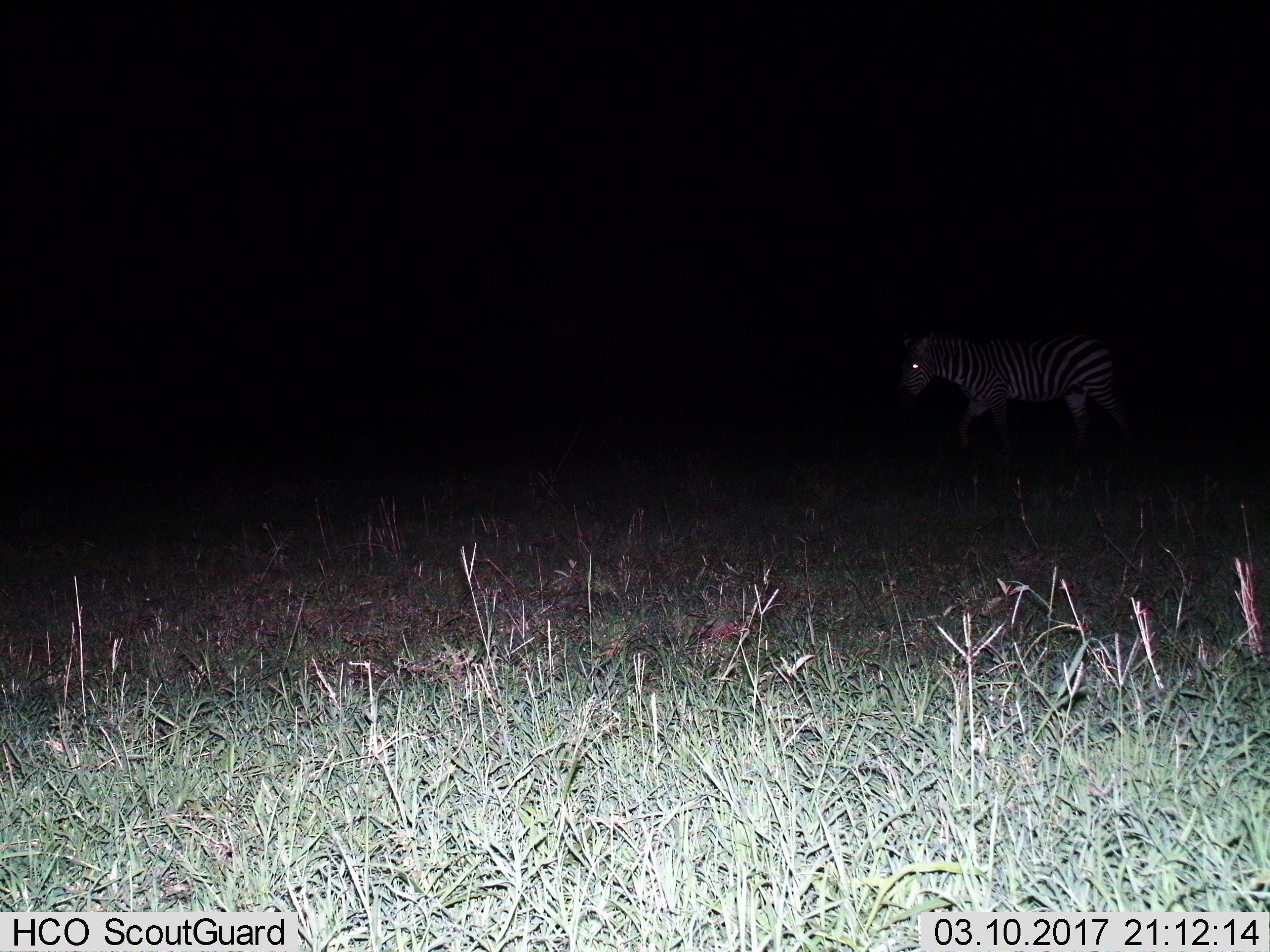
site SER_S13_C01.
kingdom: Animalia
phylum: Chordata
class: Mammalia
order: Perissodactyla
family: Equidae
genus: Equus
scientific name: Equus quagga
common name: plains zebra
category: zebraplains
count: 1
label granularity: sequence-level